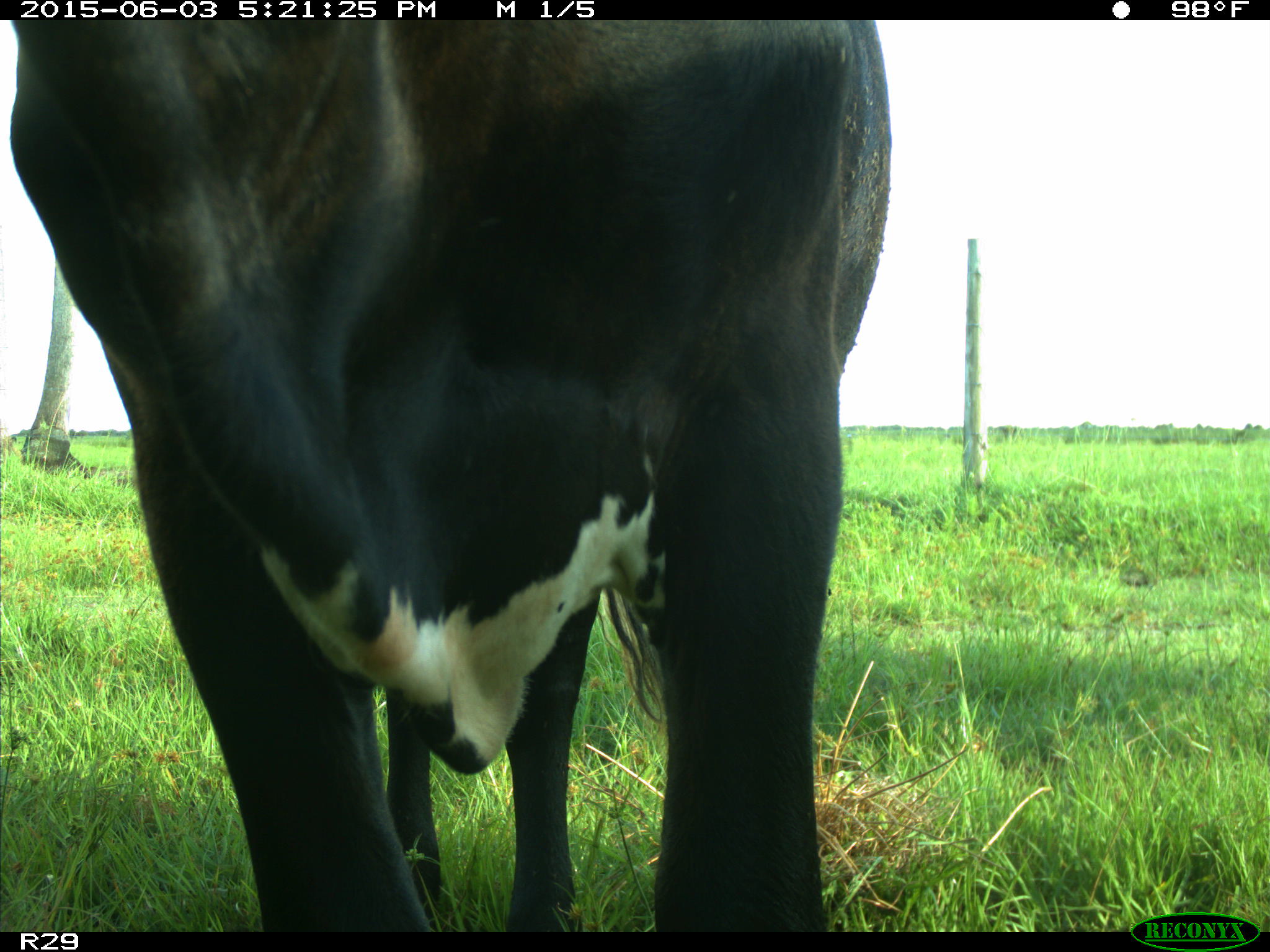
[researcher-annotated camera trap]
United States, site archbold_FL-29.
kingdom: Animalia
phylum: Chordata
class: Mammalia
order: Artiodactyla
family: Bovidae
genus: Bos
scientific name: Bos taurus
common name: domestic cow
Bos taurus (domestic cow).